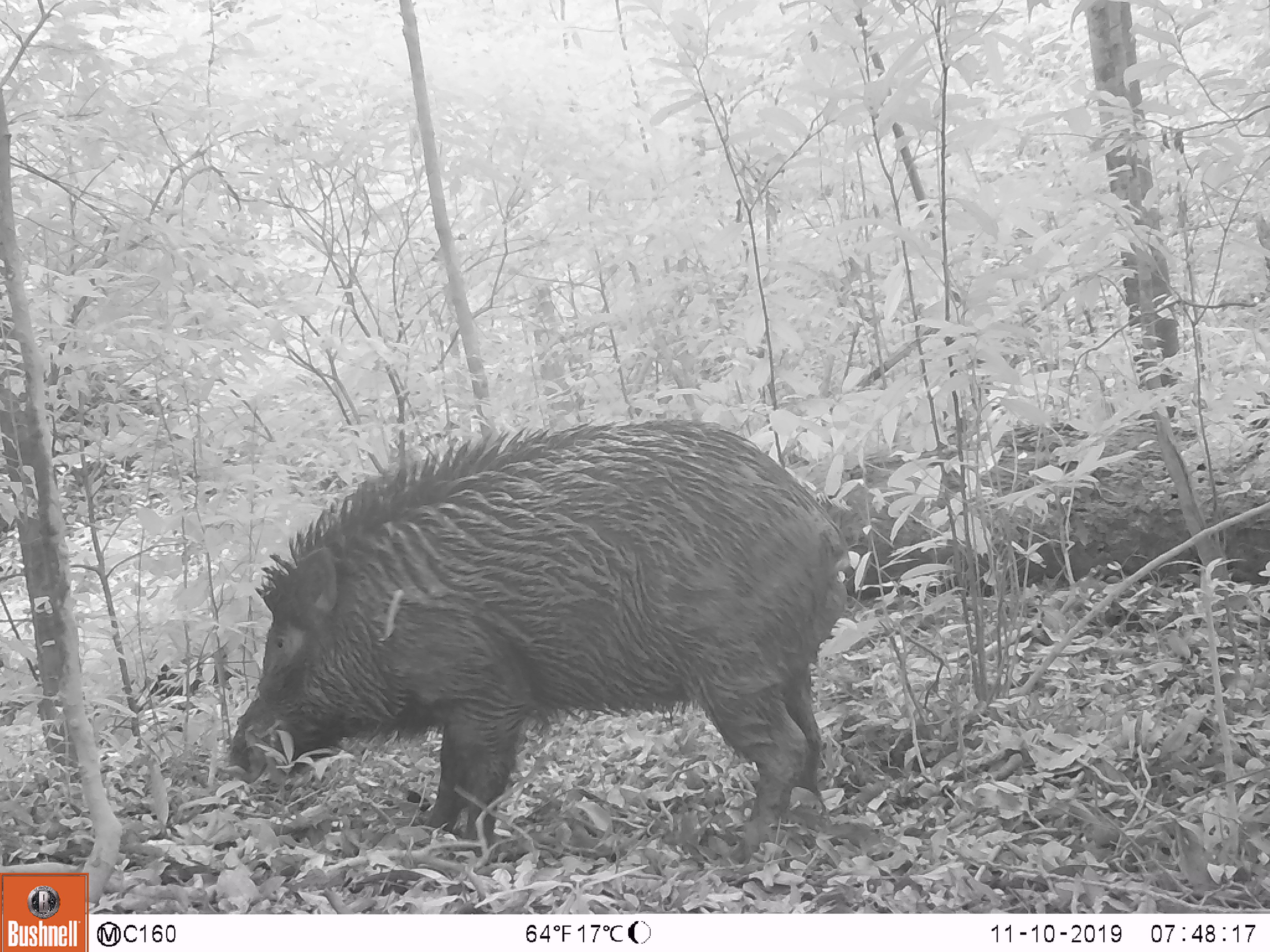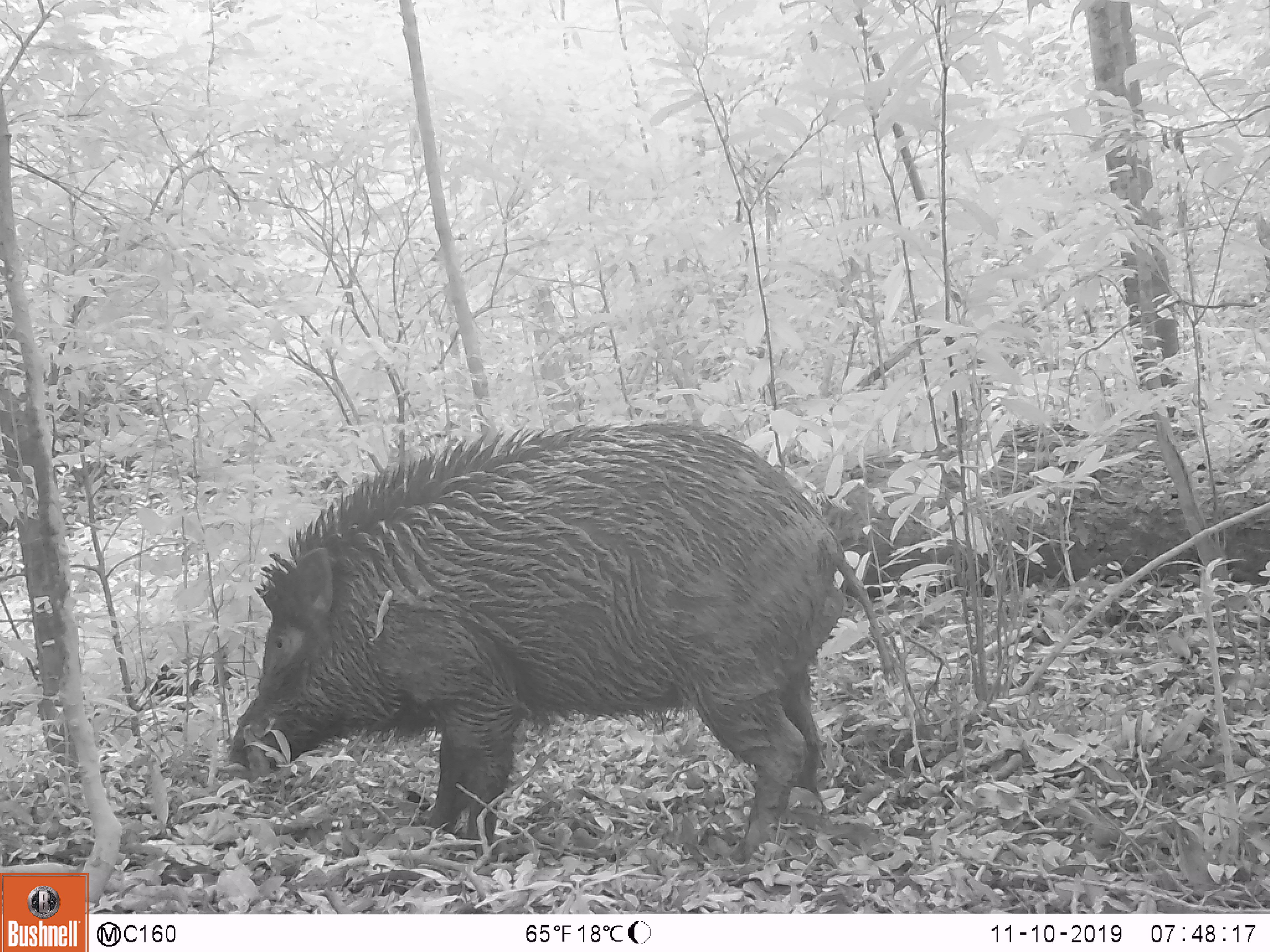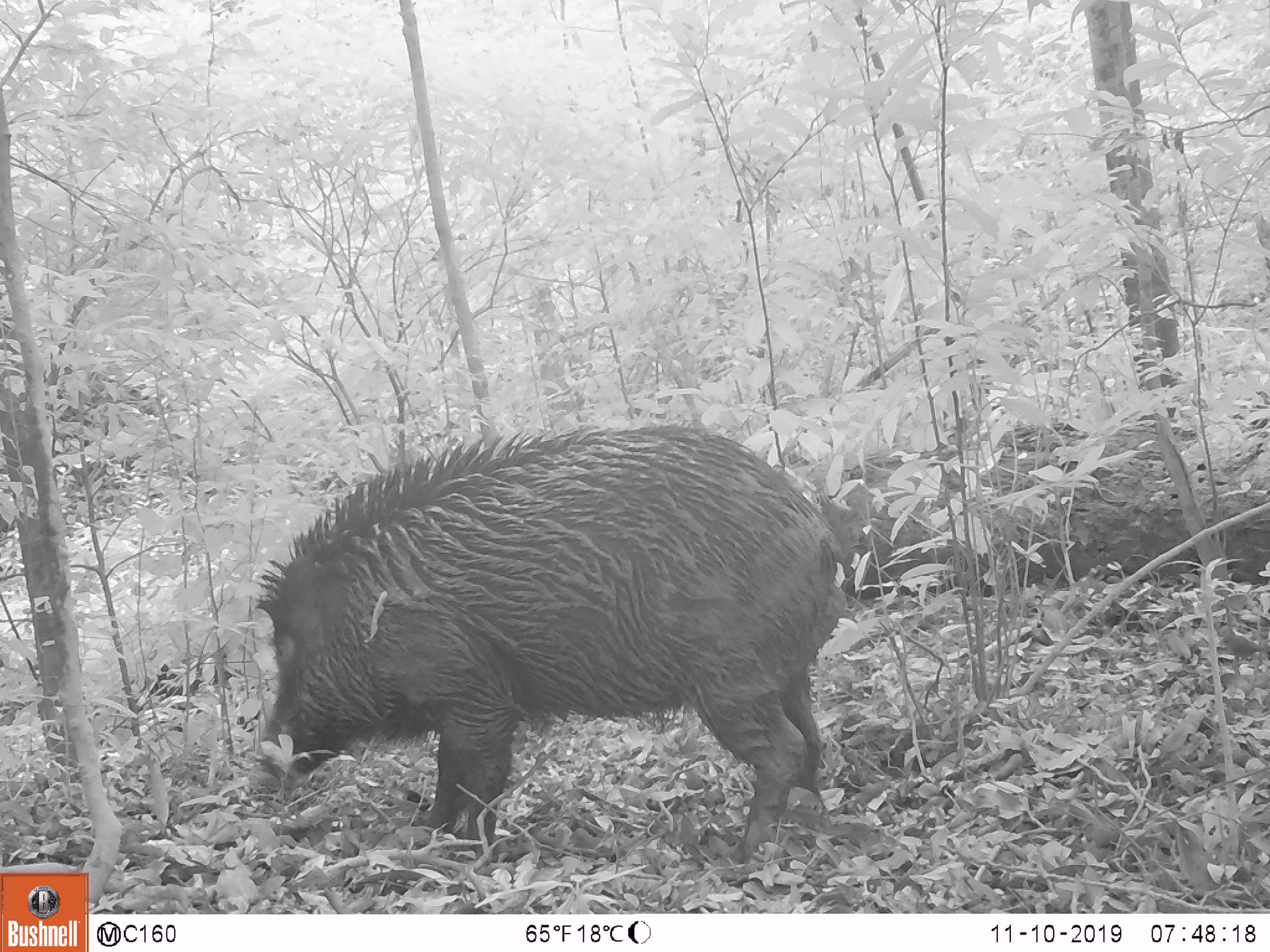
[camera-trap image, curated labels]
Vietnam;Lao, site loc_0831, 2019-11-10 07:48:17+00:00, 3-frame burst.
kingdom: Animalia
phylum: Chordata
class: Mammalia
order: Artiodactyla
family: Suidae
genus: Sus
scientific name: Sus scrofa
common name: eurasian wild pig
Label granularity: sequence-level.